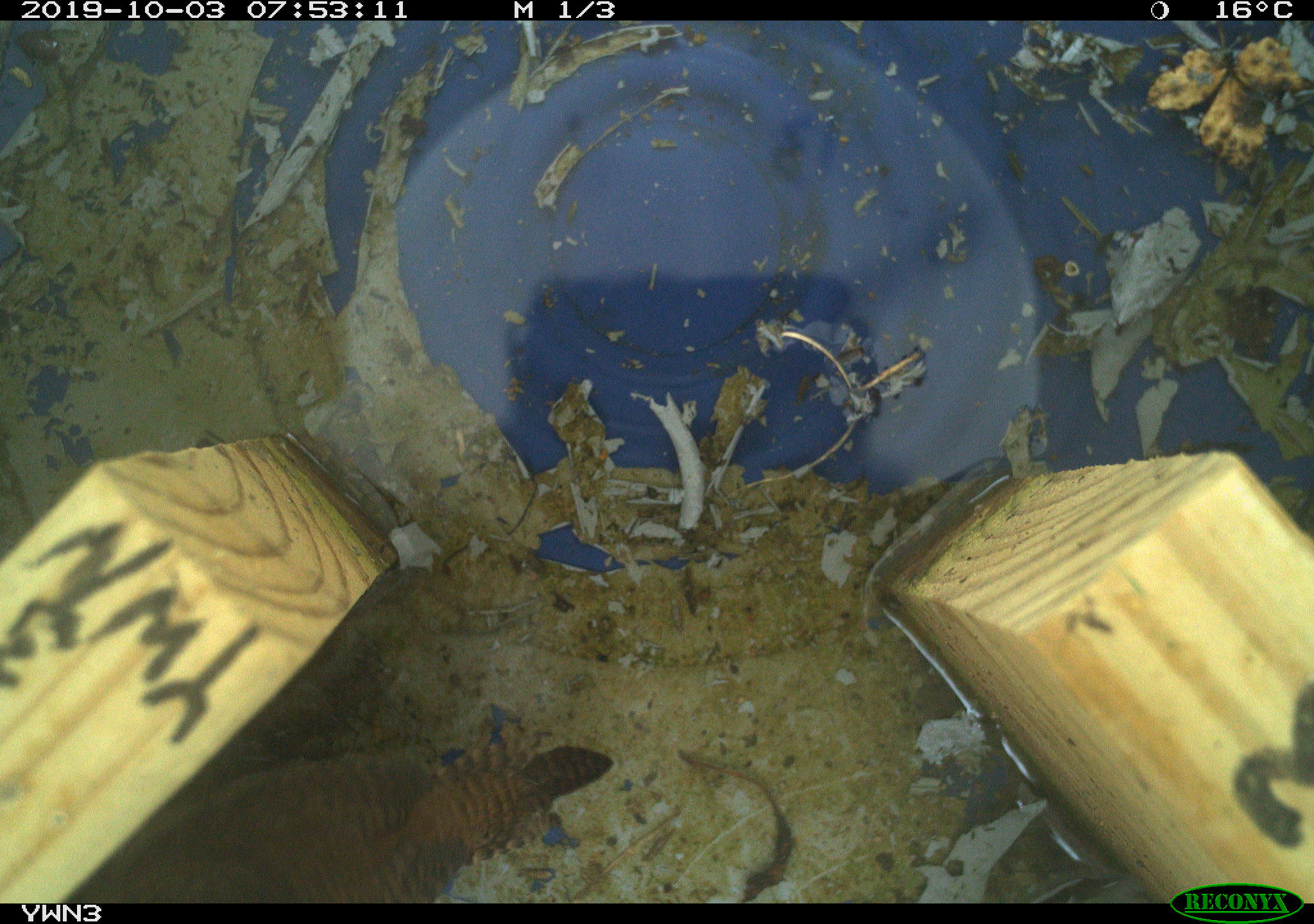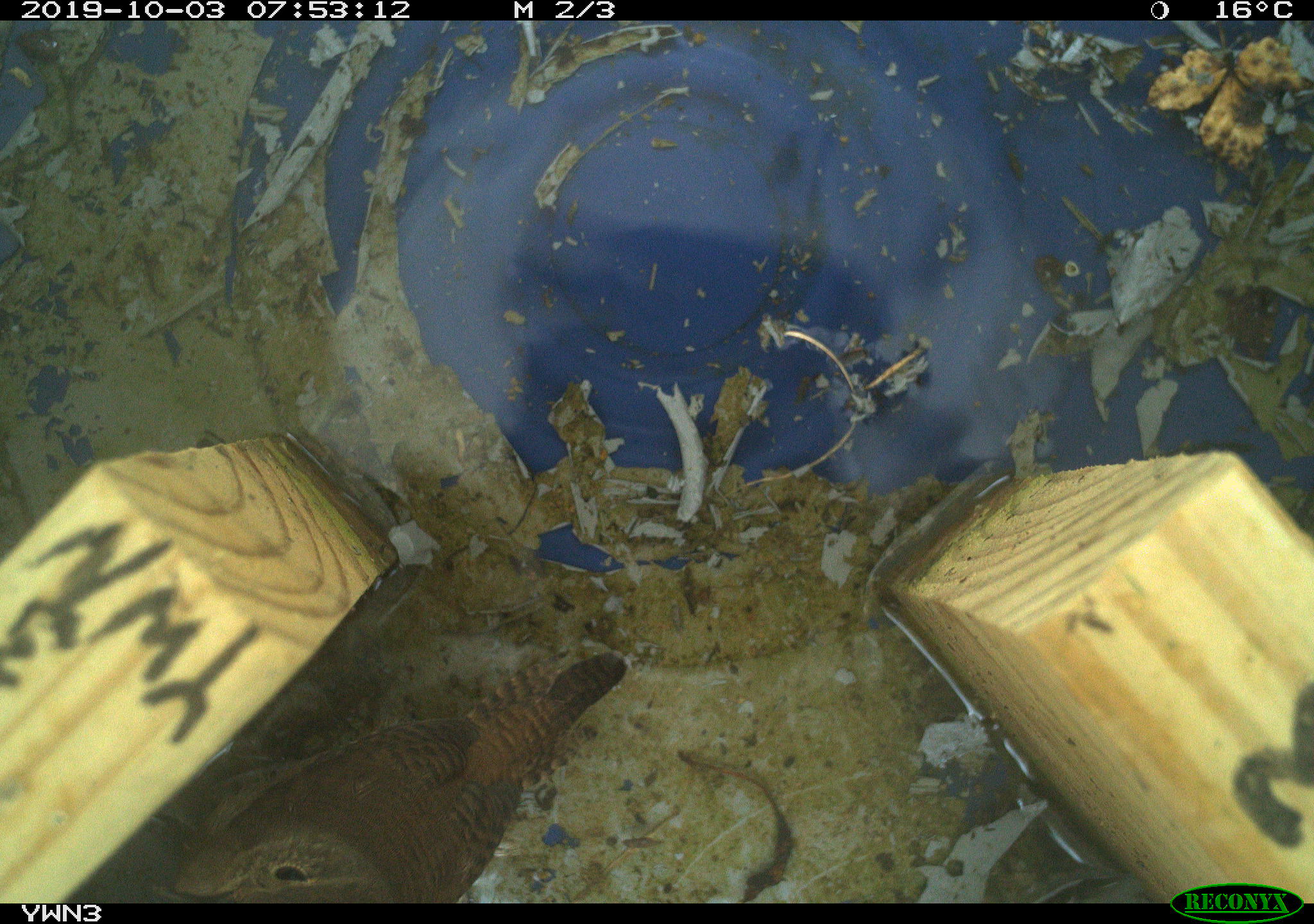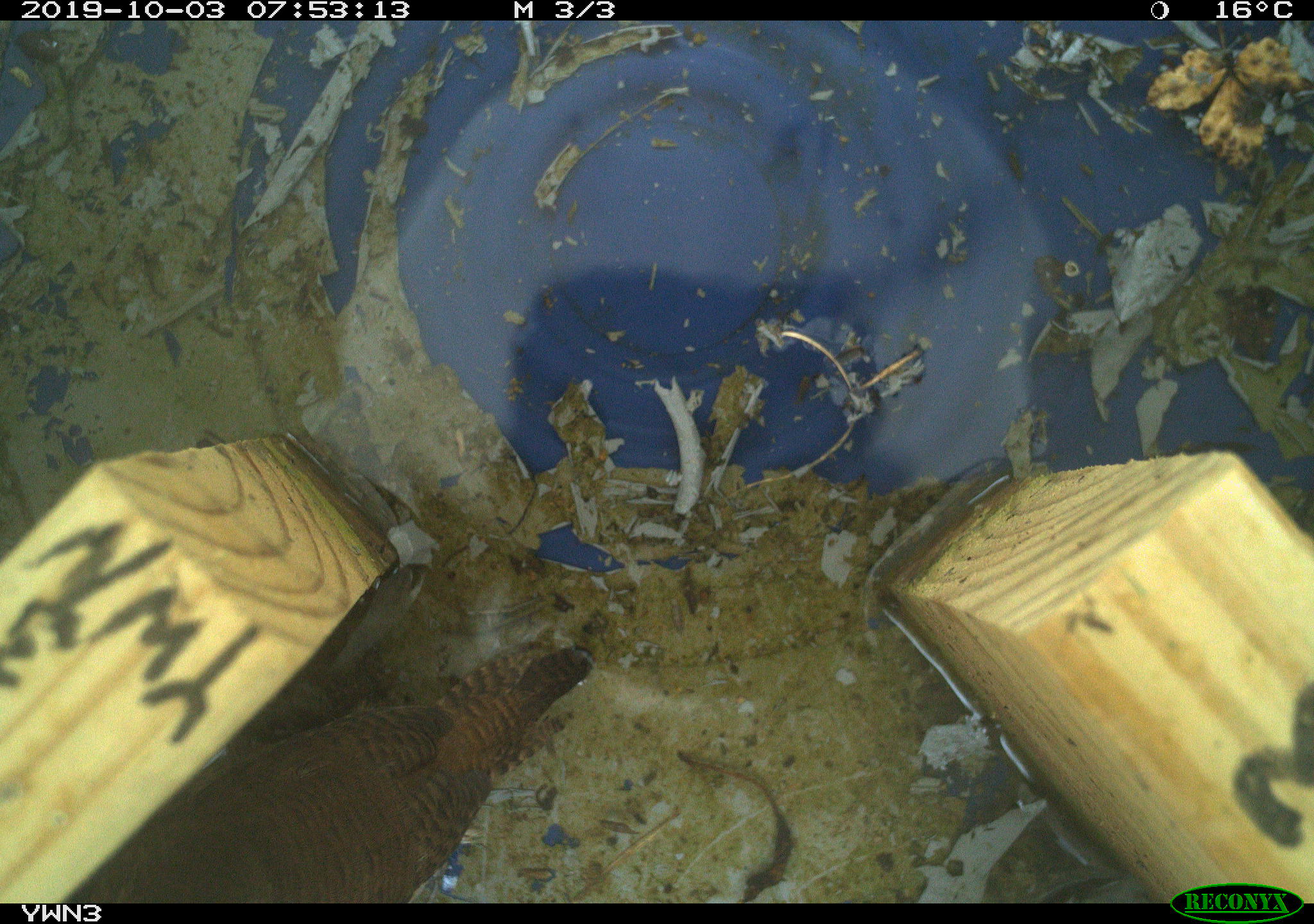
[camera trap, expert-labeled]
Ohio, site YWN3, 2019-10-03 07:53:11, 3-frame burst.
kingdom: Animalia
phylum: Chordata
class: Aves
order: Passeriformes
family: Troglodytidae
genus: Troglodytes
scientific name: Troglodytes aedon aedon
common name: northern house wren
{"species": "northern house wren (Troglodytes aedon aedon)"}